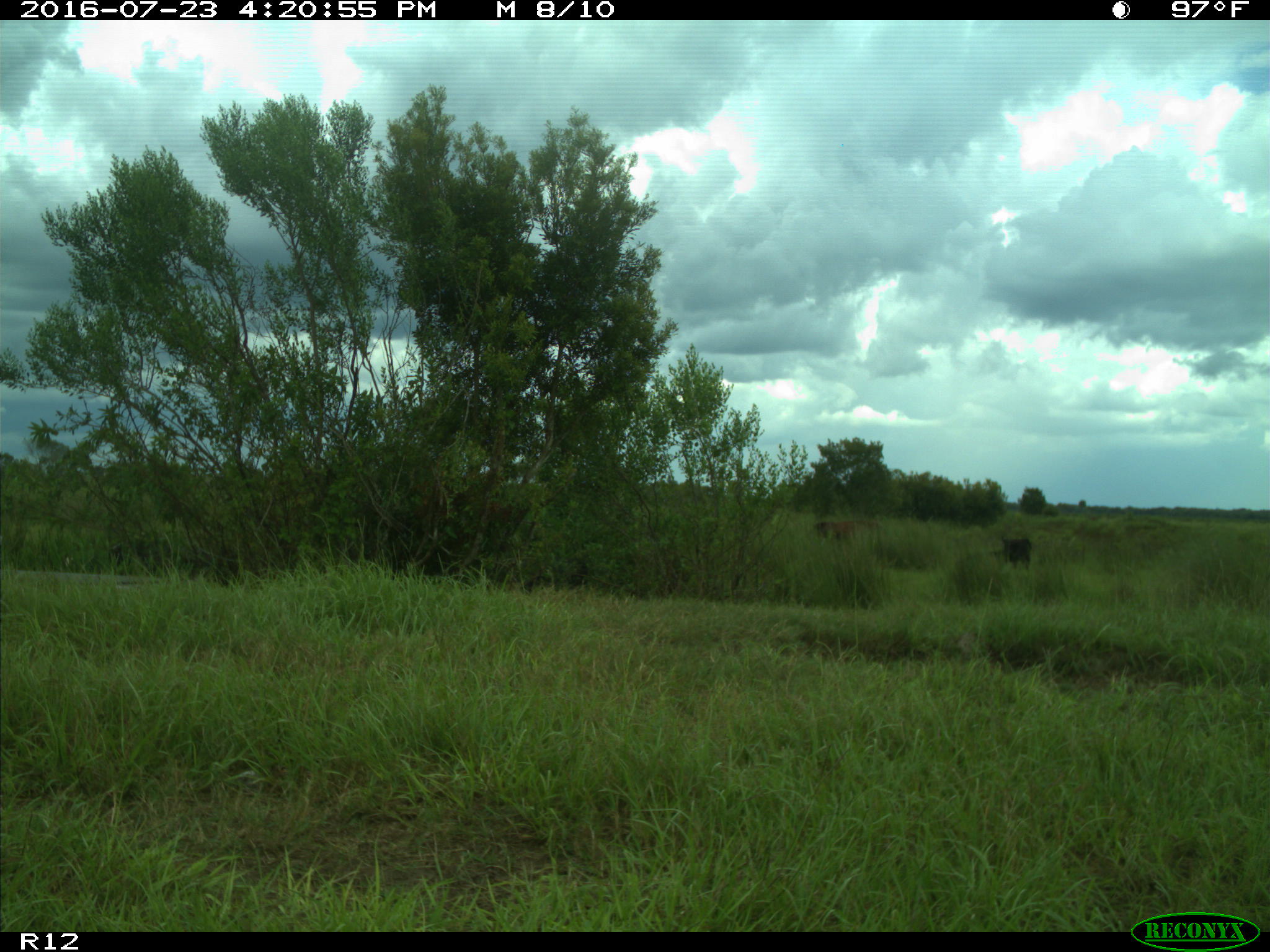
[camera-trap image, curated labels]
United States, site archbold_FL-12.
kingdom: Animalia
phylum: Chordata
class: Mammalia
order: Artiodactyla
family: Bovidae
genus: Bos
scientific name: Bos taurus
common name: domestic cow